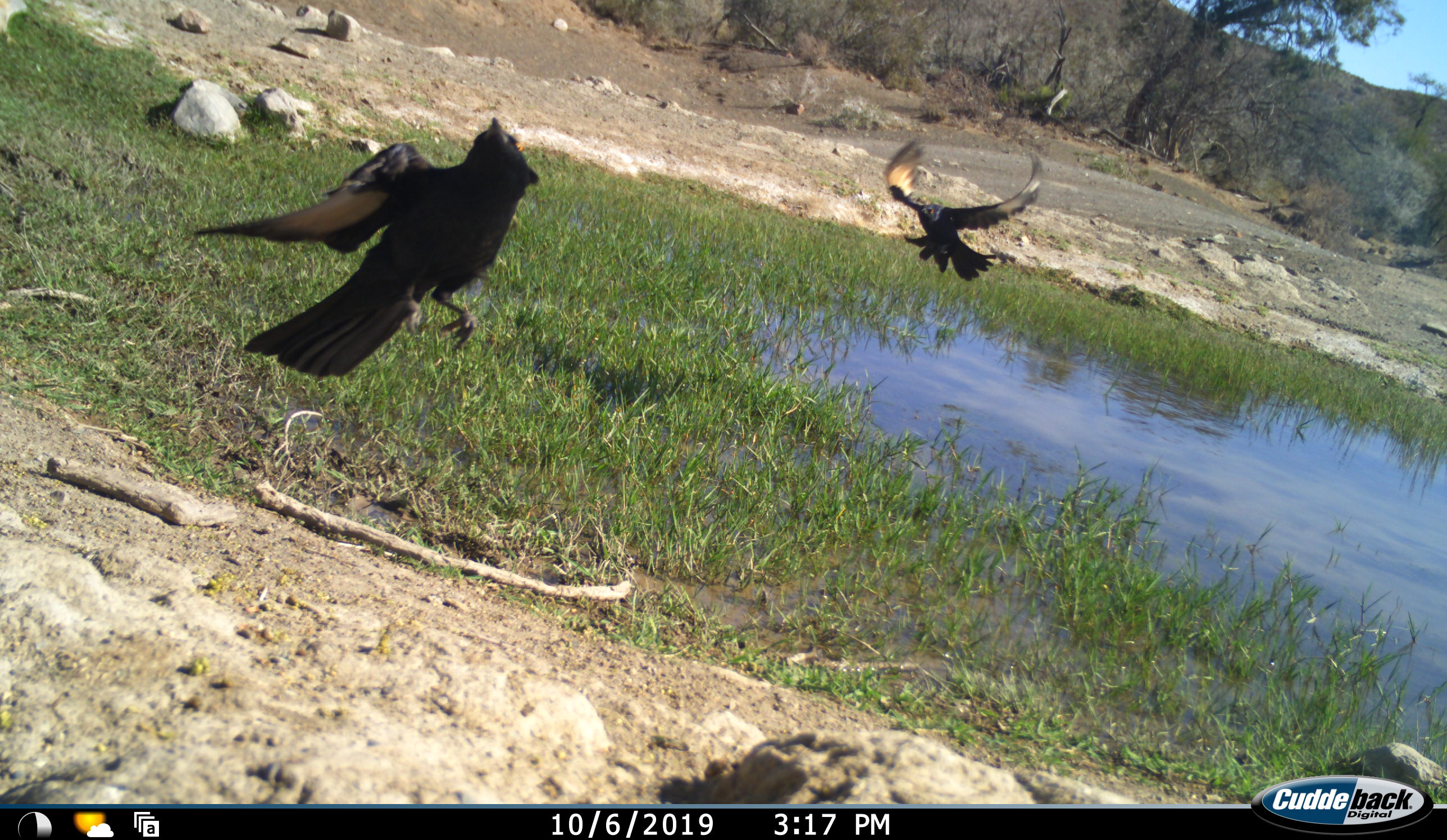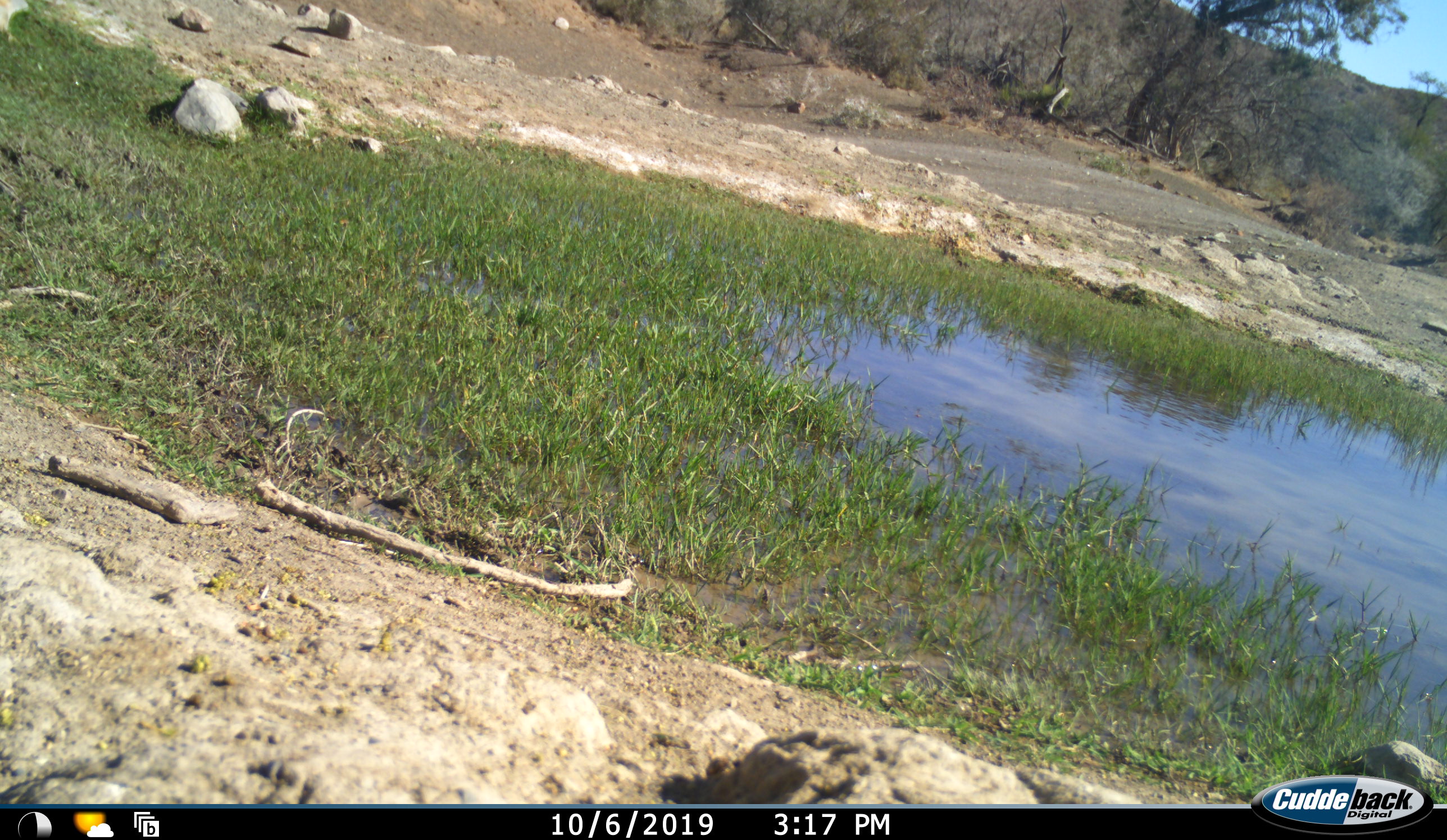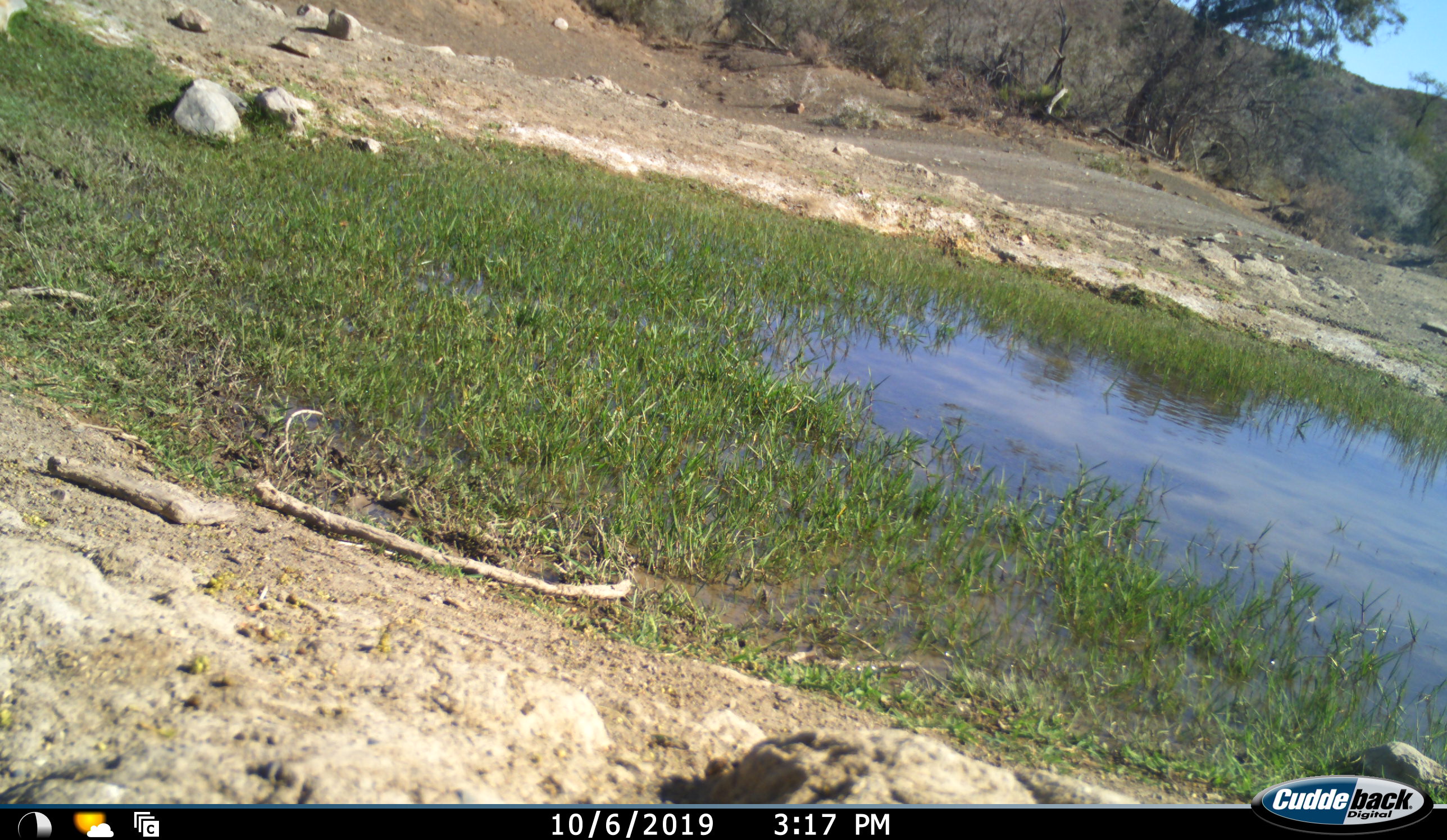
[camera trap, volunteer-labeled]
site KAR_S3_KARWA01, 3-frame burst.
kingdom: Animalia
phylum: Chordata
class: Aves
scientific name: Aves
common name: bird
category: birdother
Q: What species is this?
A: Birdother (bird) (Aves).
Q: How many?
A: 2.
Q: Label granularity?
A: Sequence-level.